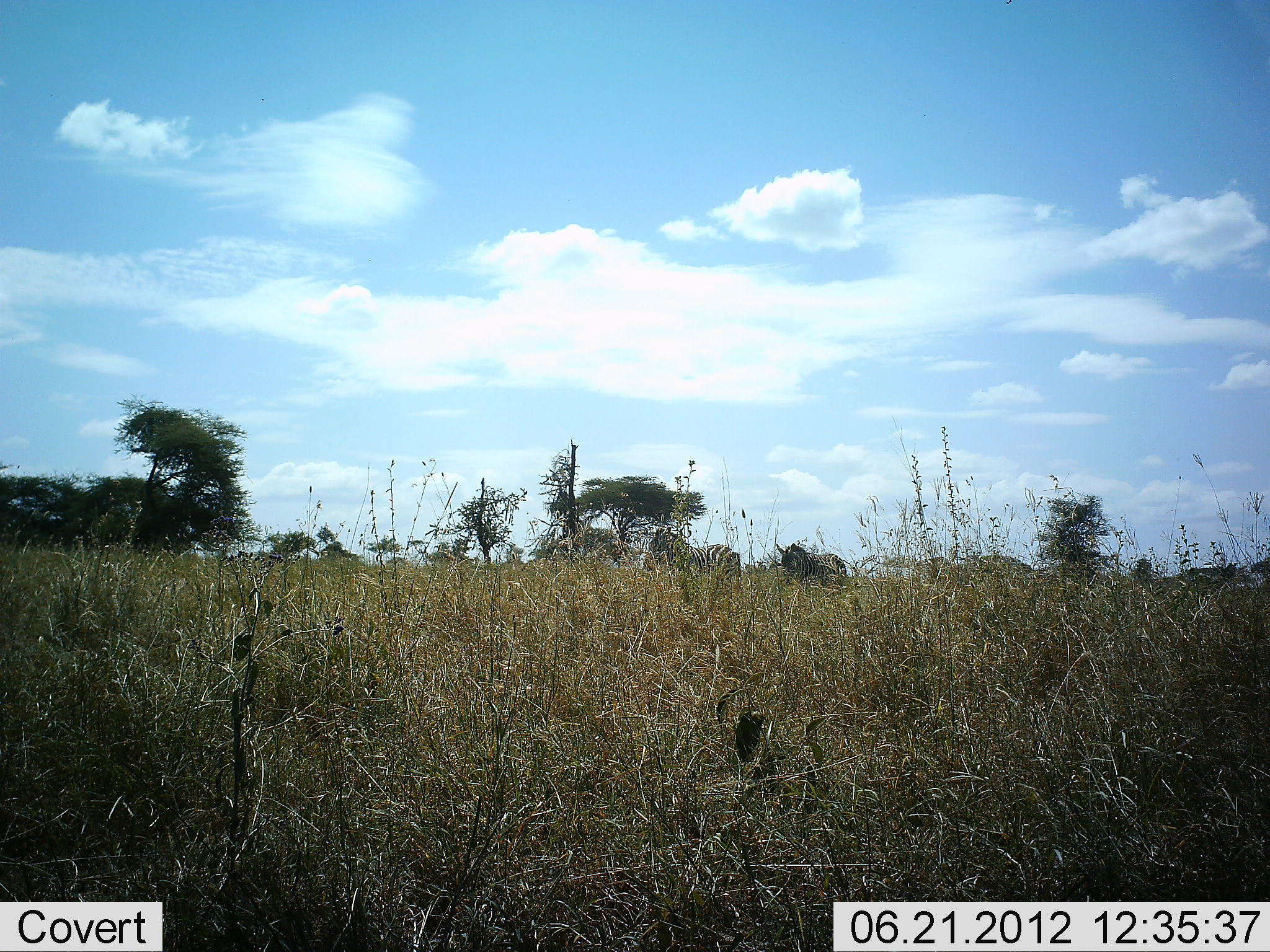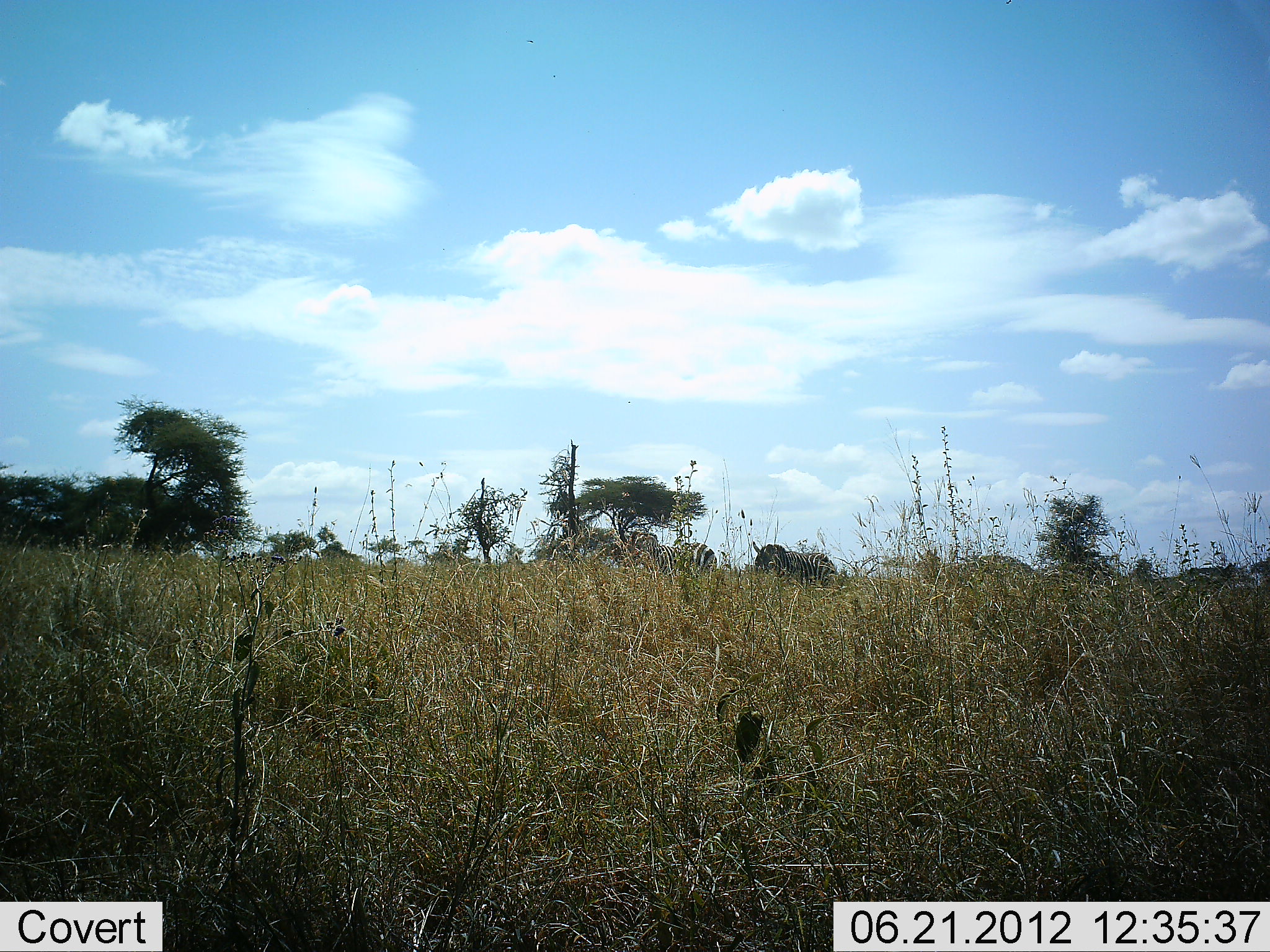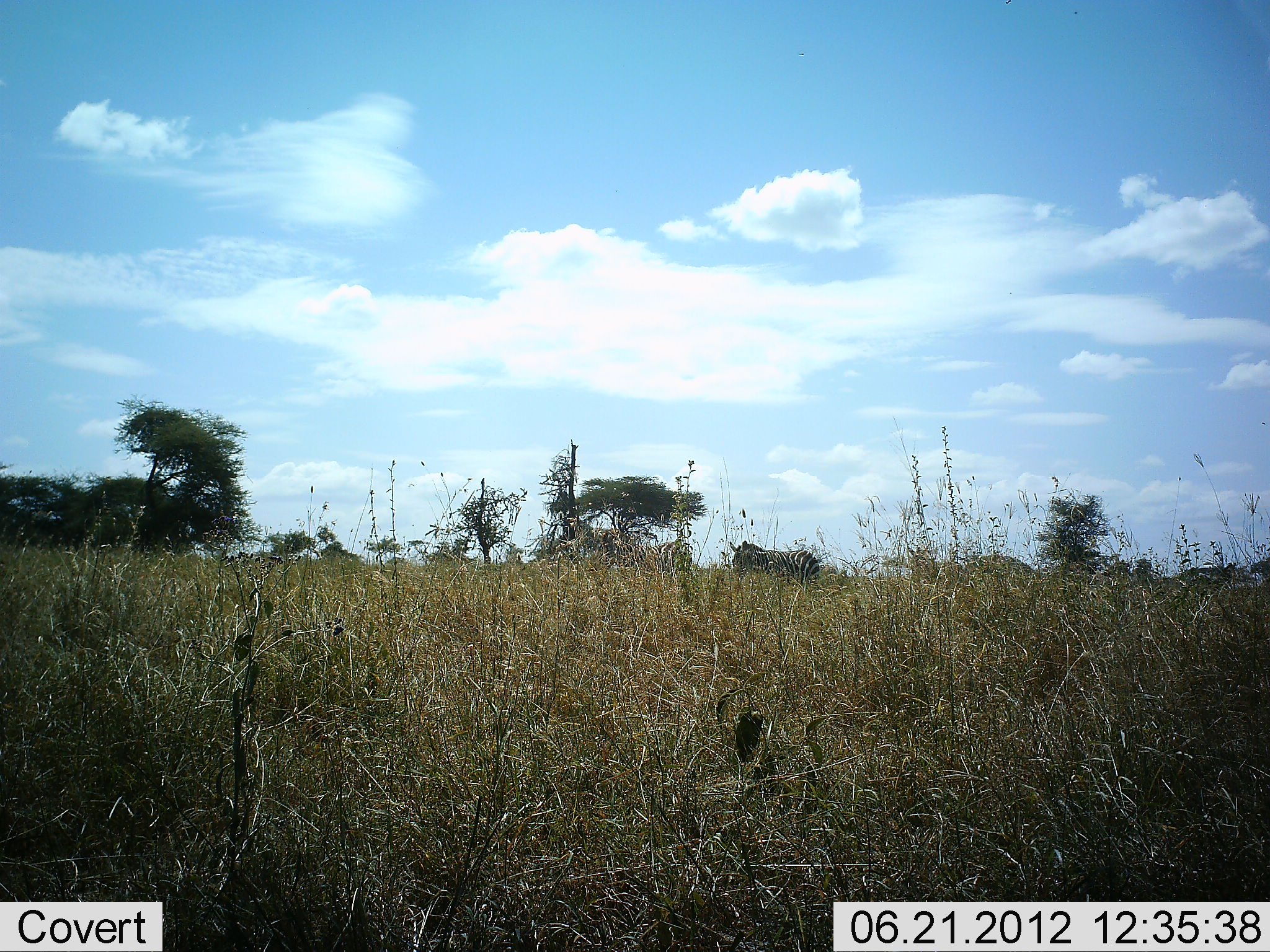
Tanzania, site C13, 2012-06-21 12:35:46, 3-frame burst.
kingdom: Animalia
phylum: Chordata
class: Mammalia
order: Perissodactyla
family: Equidae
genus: Equus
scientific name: Equus quagga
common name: plains zebra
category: zebra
Zebra (plains zebra) (Equus quagga), count 4. Behavior (volunteer vote fractions): standing 9%, resting 0%, moving 91%, interacting 0%. Young present (vote fraction): 0%. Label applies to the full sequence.